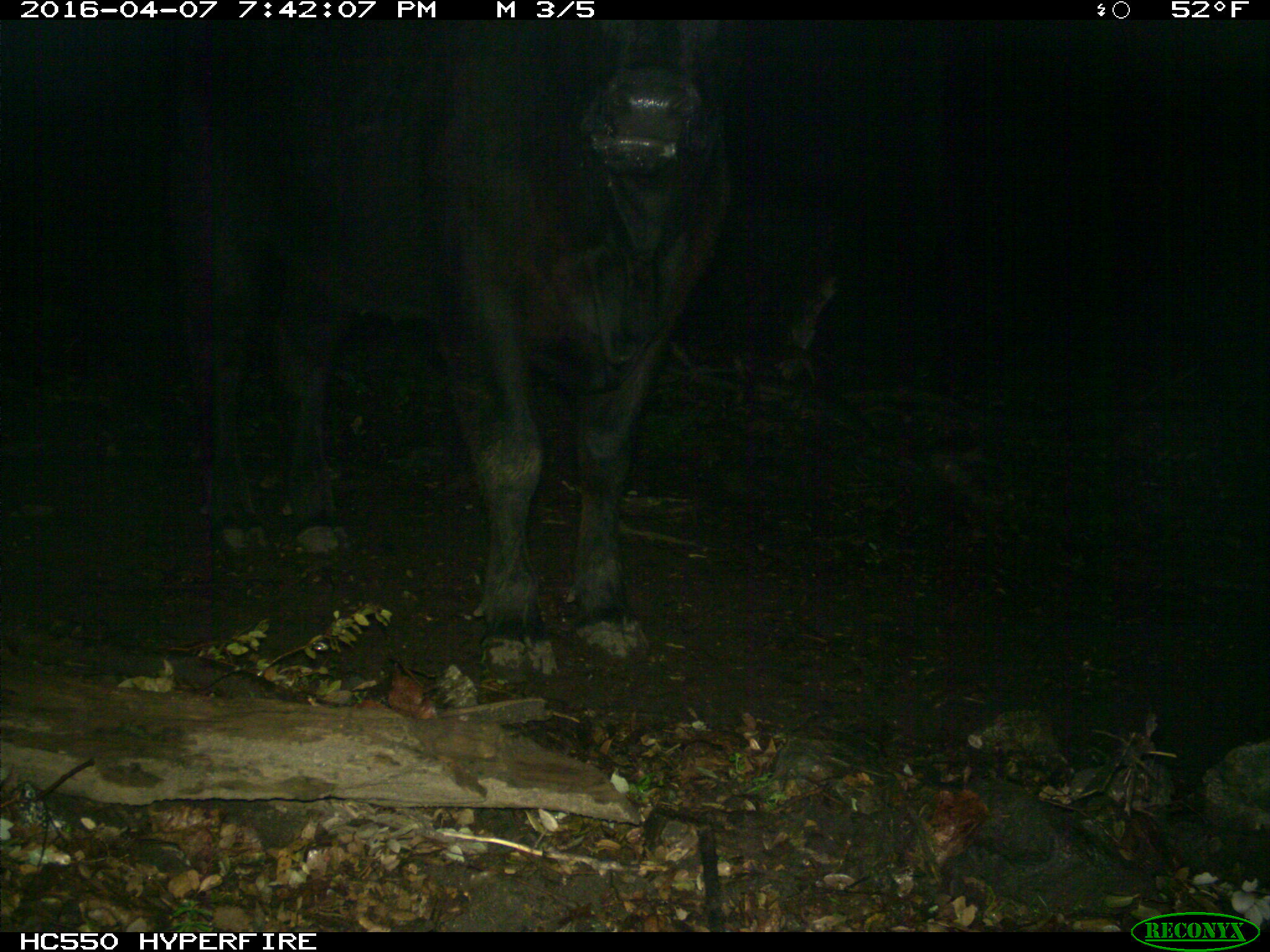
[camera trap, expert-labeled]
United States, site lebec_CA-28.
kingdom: Animalia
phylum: Chordata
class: Mammalia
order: Artiodactyla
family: Bovidae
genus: Bos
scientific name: Bos taurus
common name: domestic cow